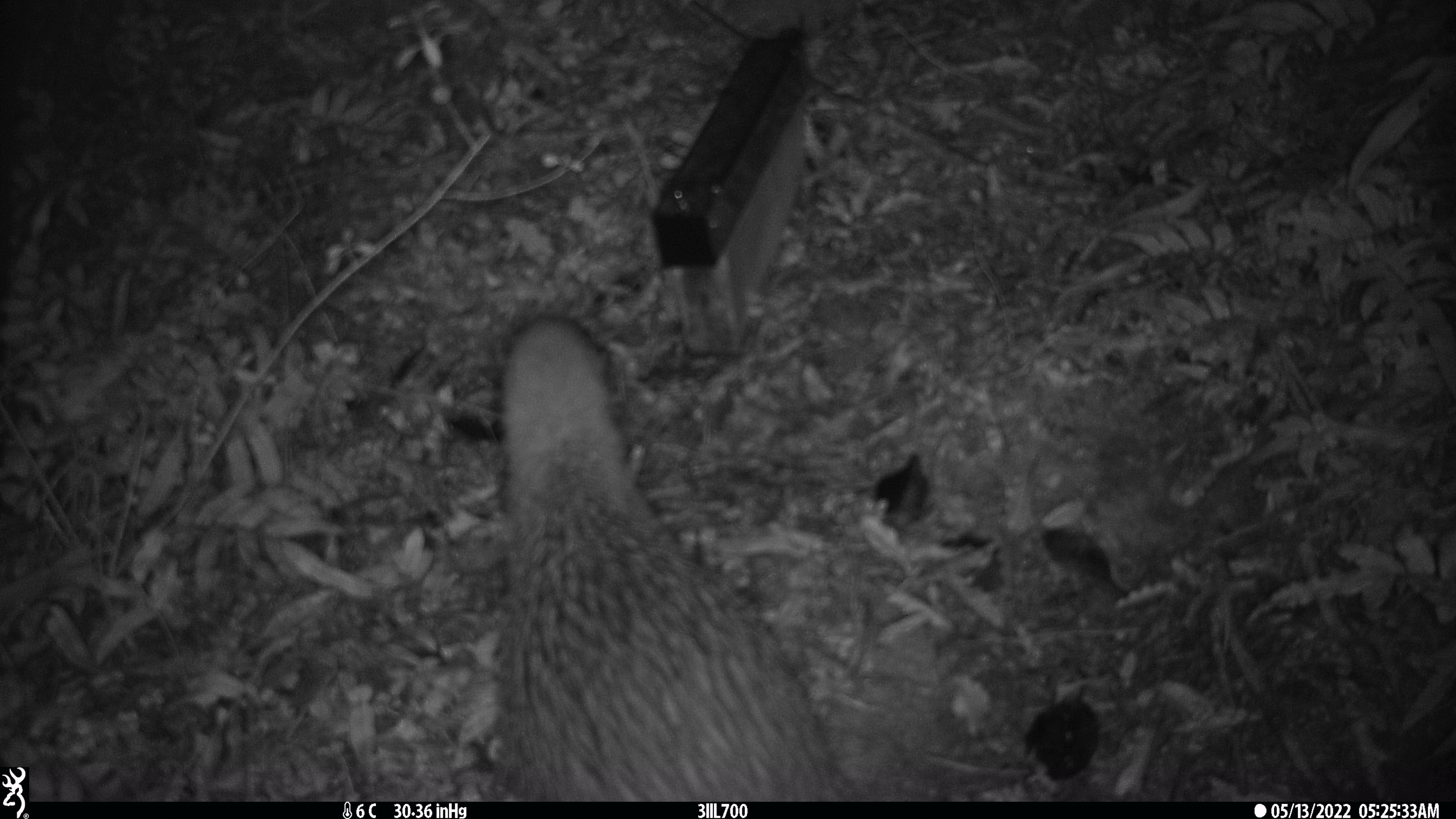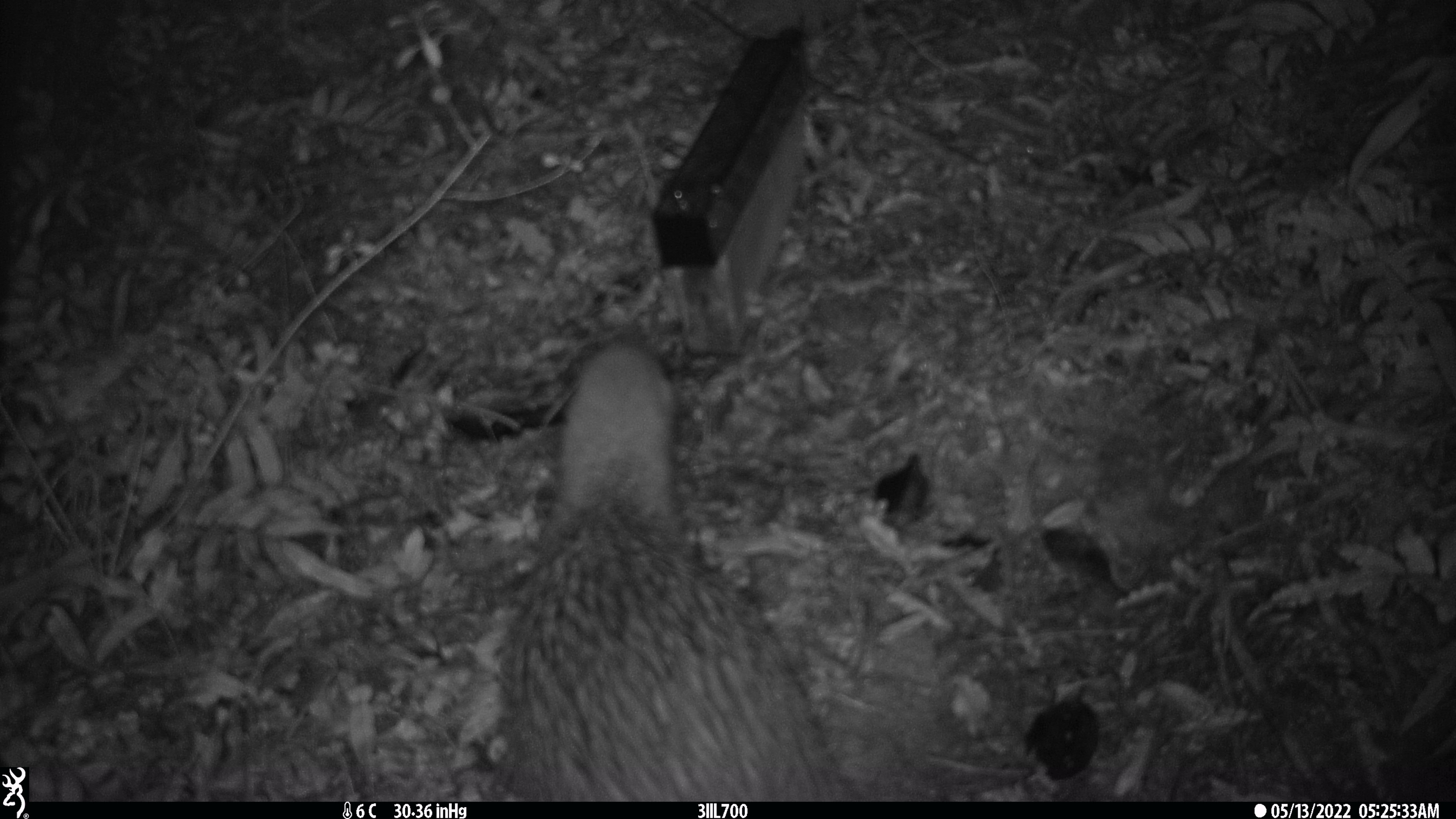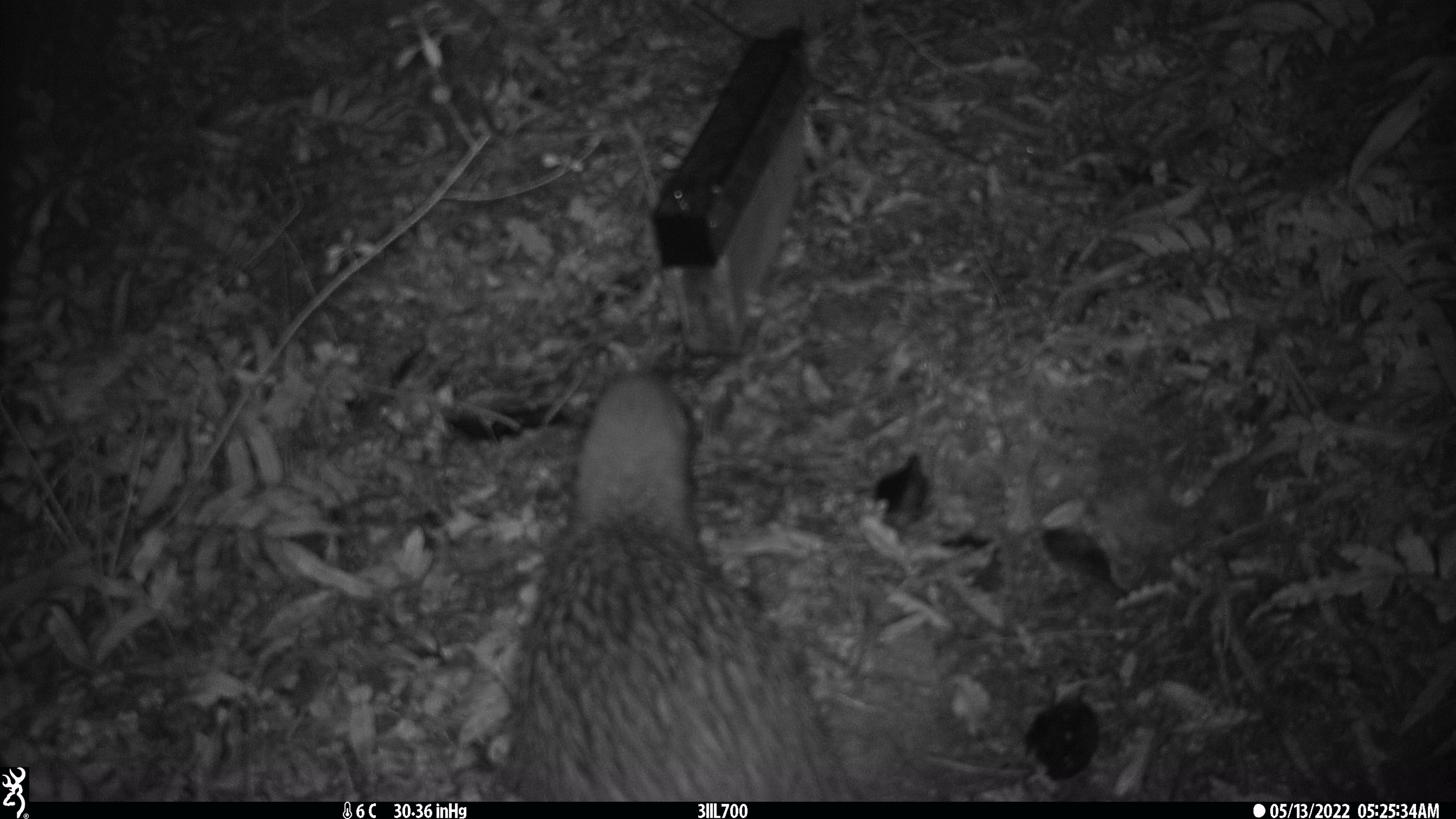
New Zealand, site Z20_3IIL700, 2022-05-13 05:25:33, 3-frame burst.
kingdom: Animalia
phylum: Chordata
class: Aves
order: Apterygiformes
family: Apterygidae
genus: Apteryx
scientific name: Apteryx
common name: kiwi